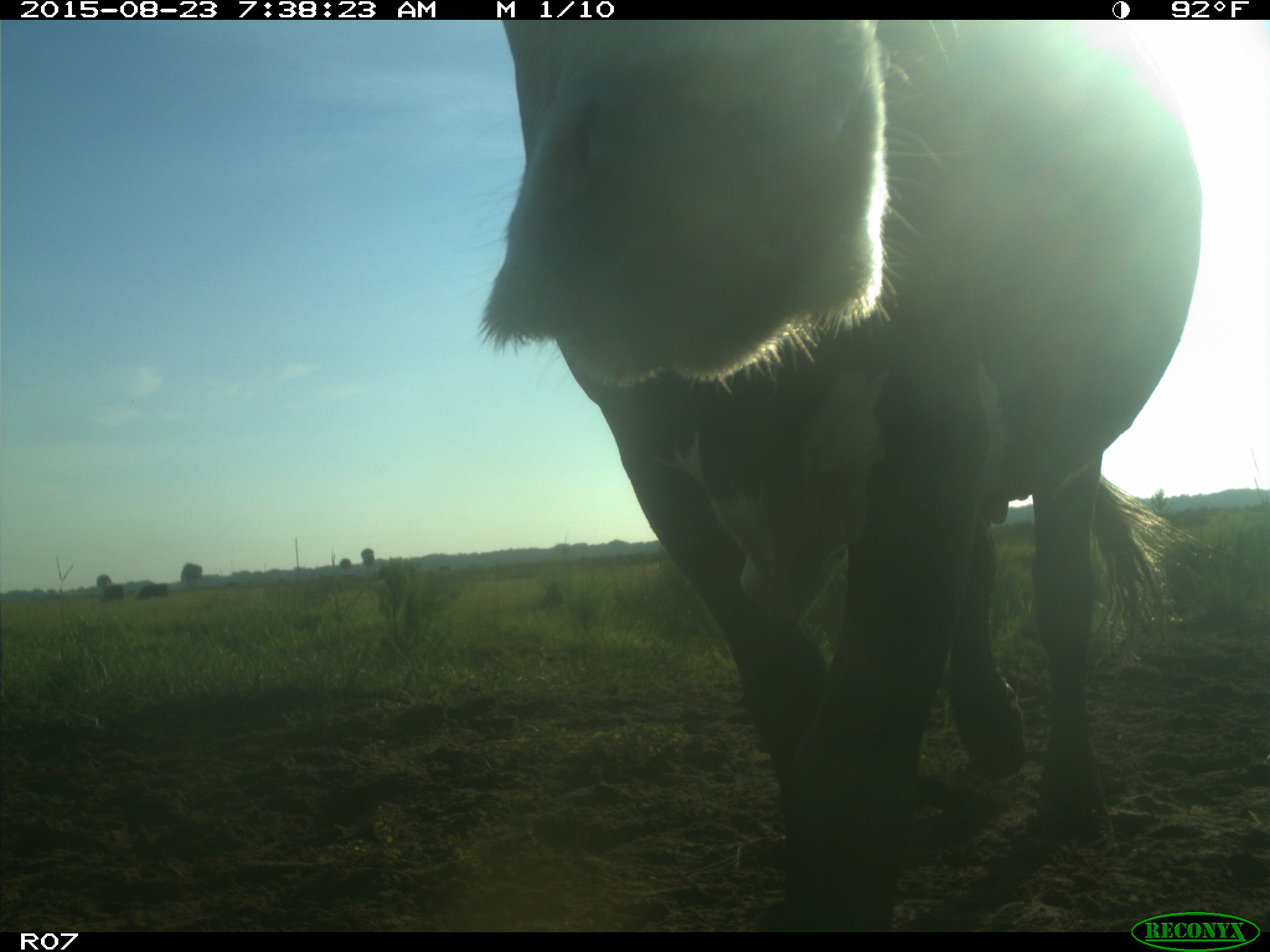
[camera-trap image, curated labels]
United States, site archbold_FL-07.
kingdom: Animalia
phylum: Chordata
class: Mammalia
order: Artiodactyla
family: Bovidae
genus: Bos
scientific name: Bos taurus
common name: domestic cow